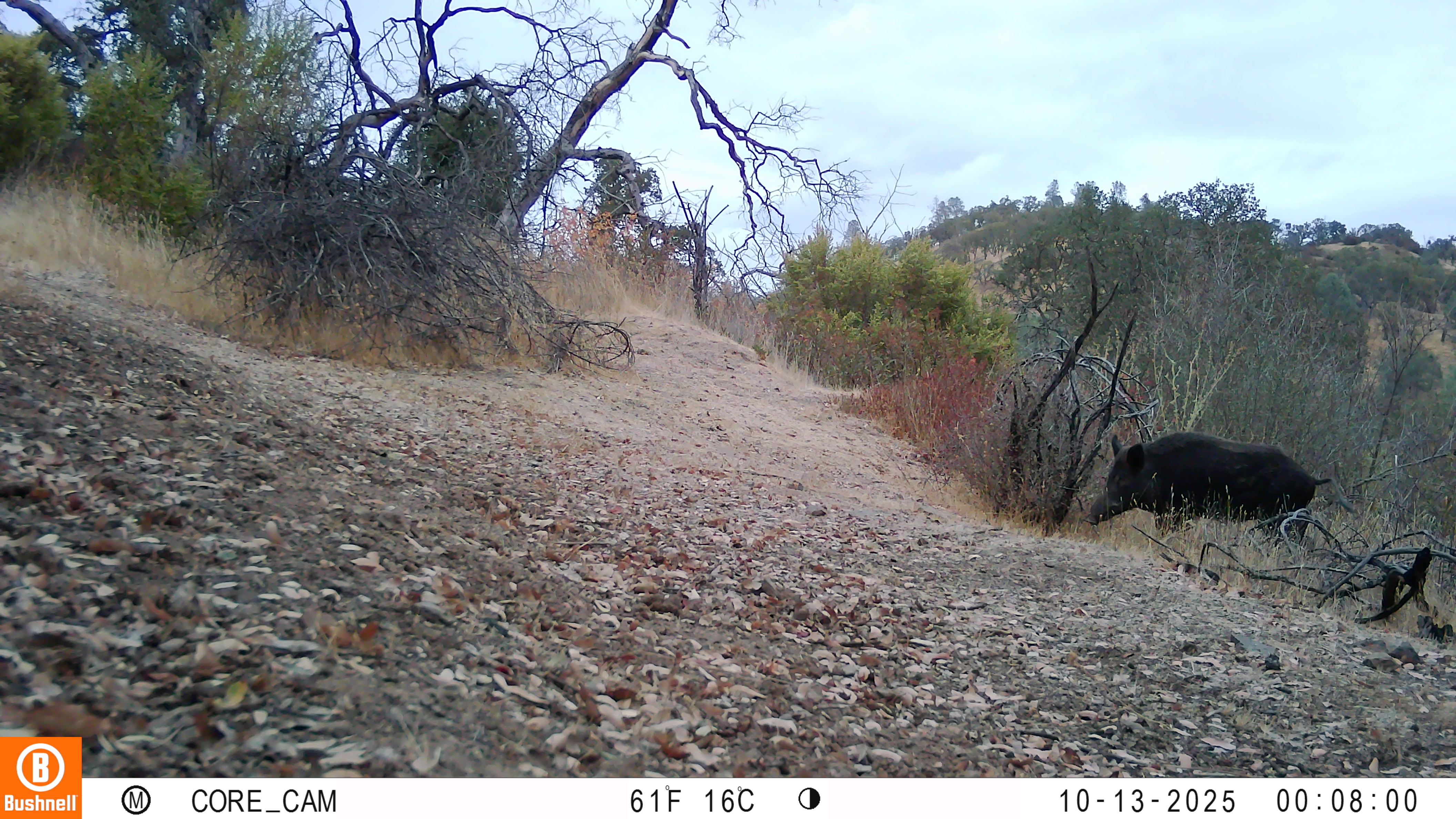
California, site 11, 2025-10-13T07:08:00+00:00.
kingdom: Animalia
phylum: Chordata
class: Mammalia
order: Artiodactyla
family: Suidae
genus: Sus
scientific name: Sus scrofa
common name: wild boar